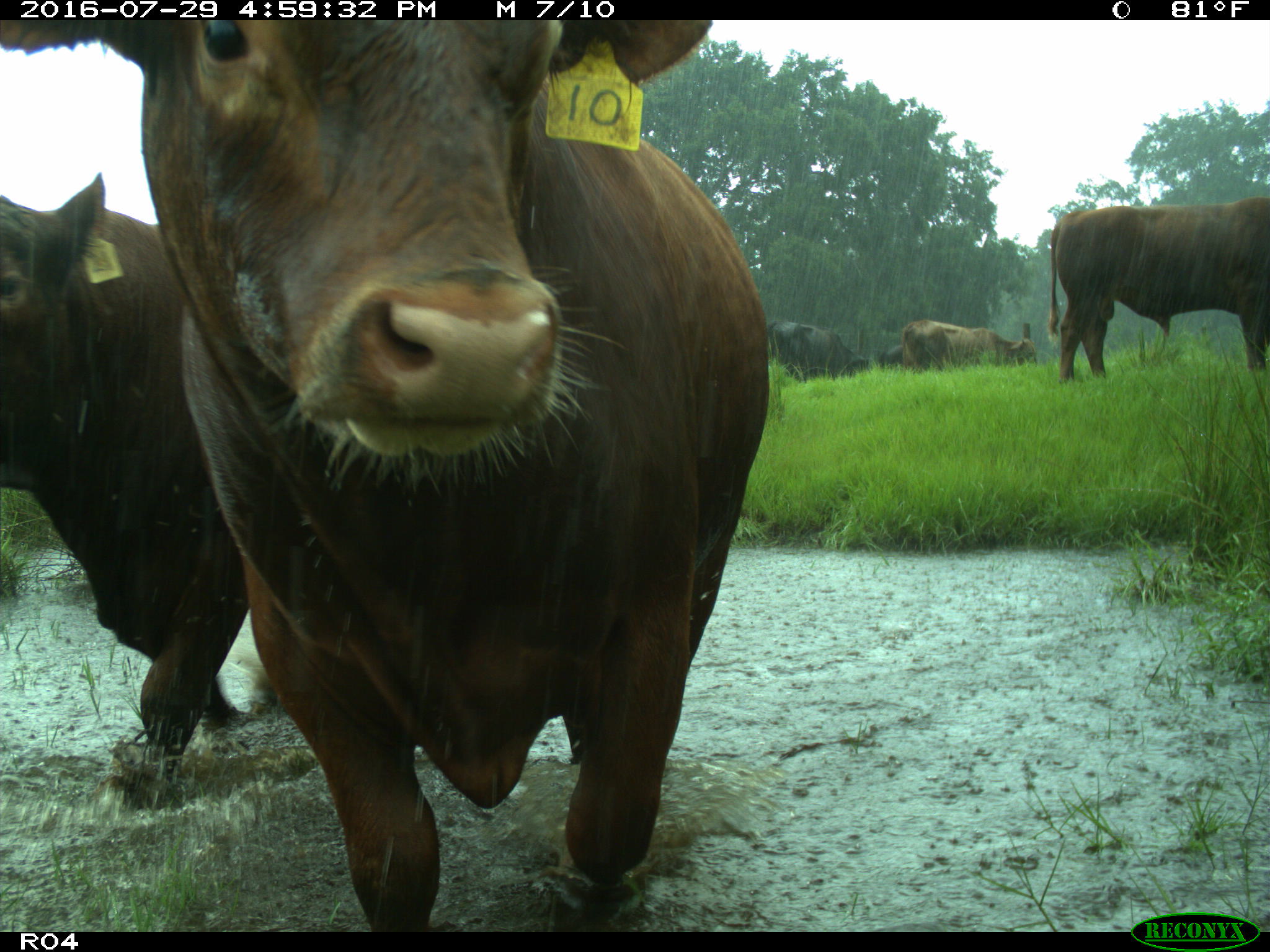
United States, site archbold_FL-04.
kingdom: Animalia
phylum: Chordata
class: Mammalia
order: Artiodactyla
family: Bovidae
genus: Bos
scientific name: Bos taurus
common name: domestic cow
Bos taurus (domestic cow).